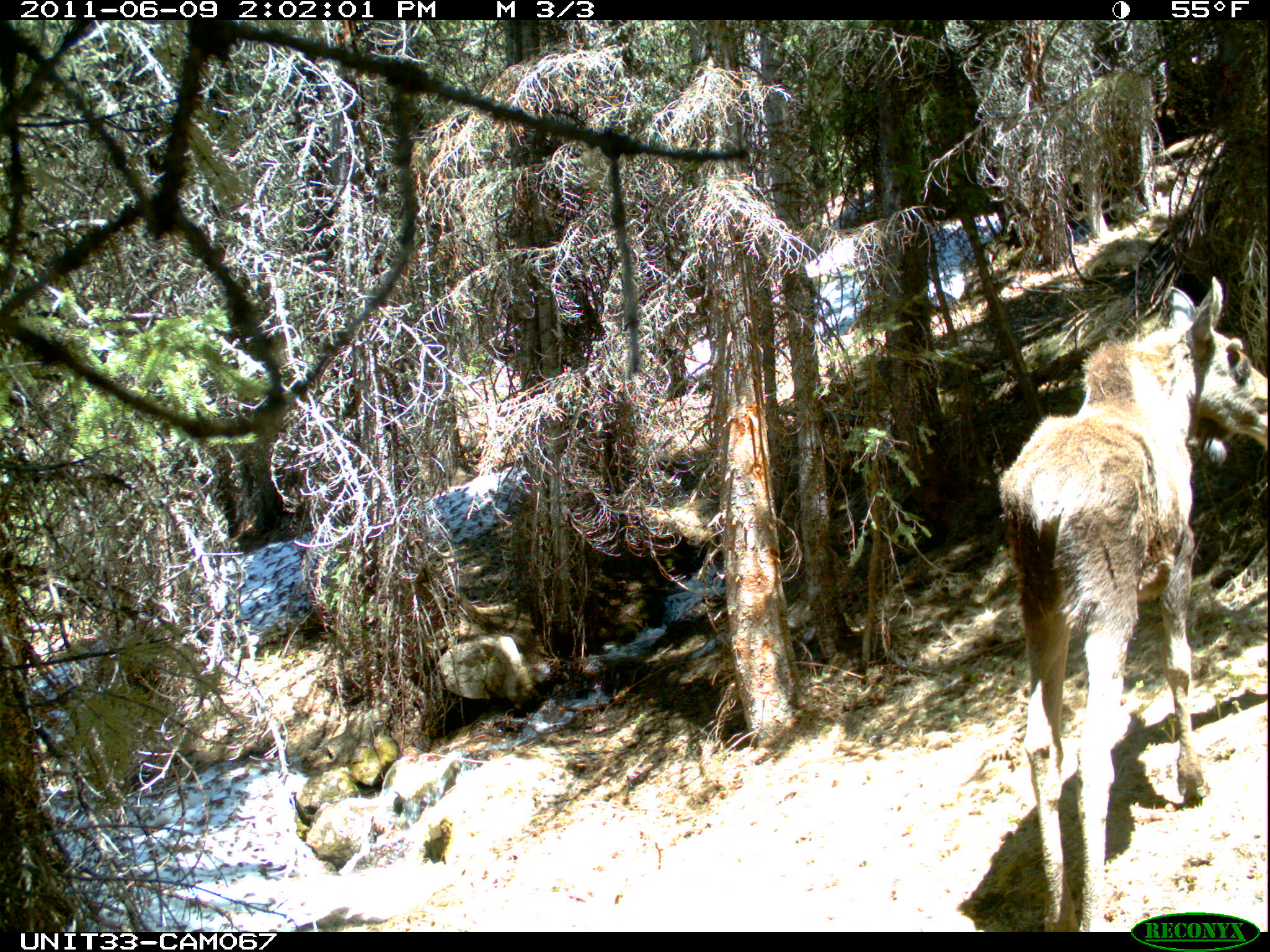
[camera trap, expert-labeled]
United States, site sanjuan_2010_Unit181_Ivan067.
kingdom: Animalia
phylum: Chordata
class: Mammalia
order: Artiodactyla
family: Cervidae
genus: Alces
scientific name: Alces alces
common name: moose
Alces alces (moose).